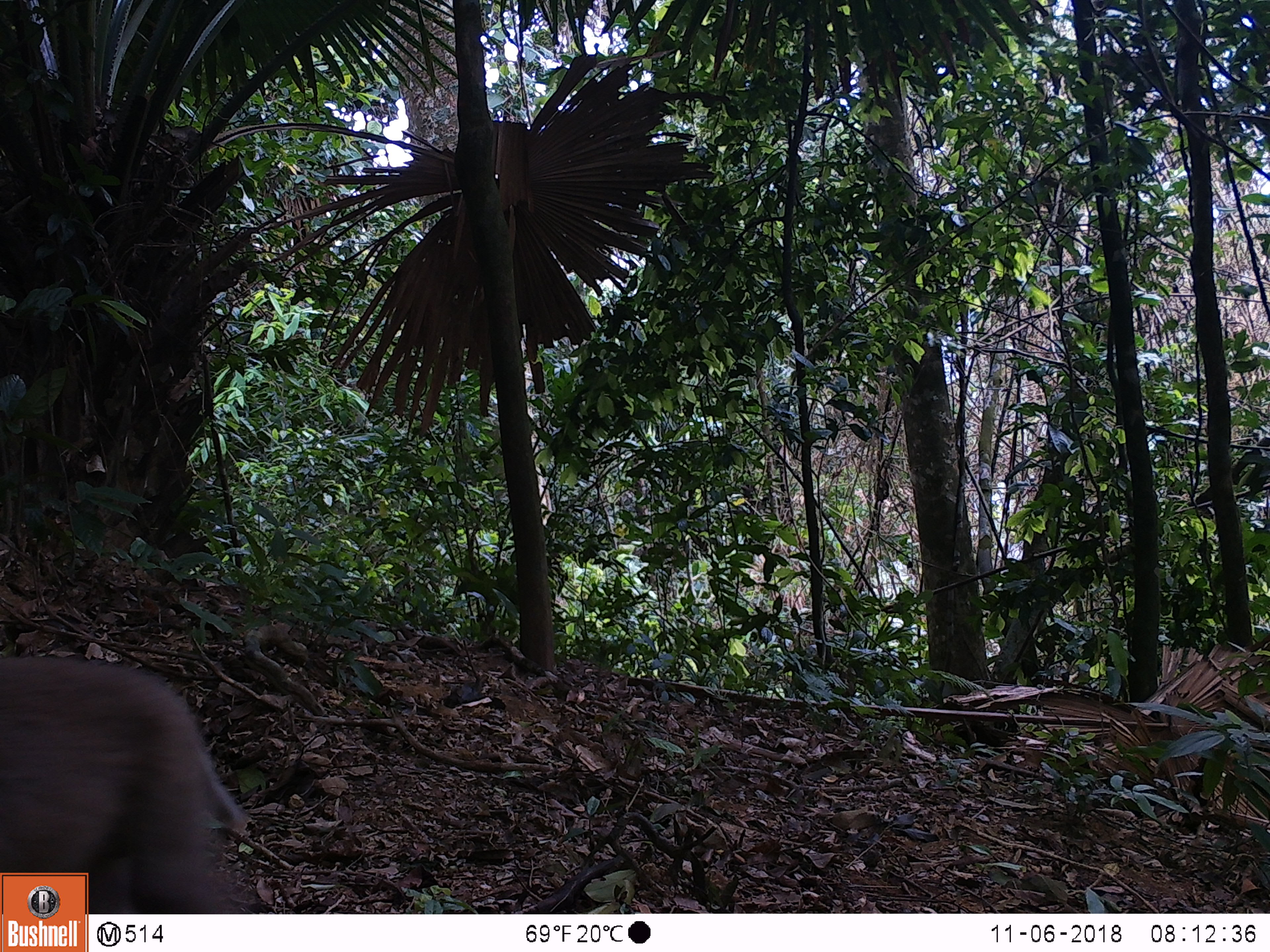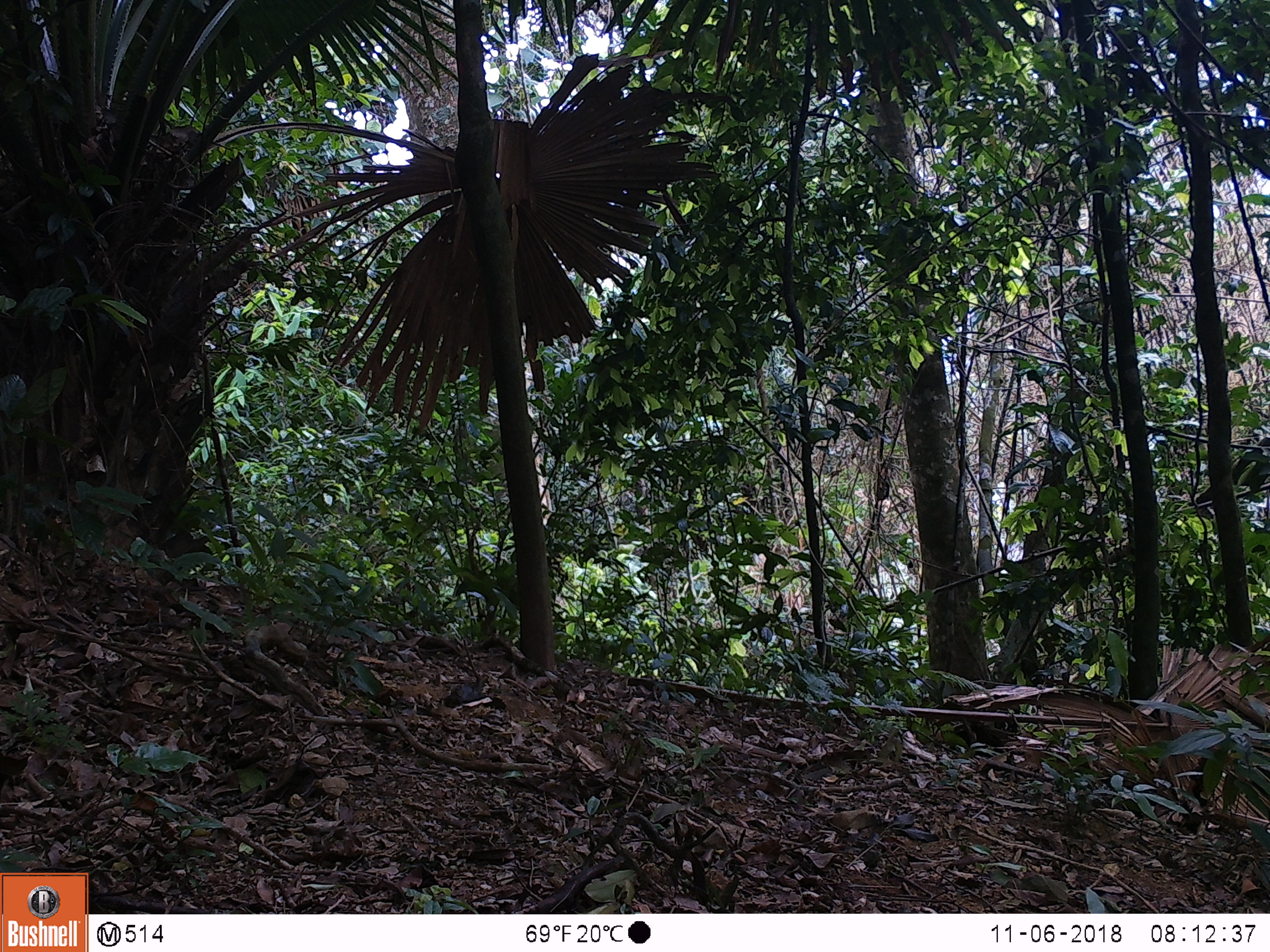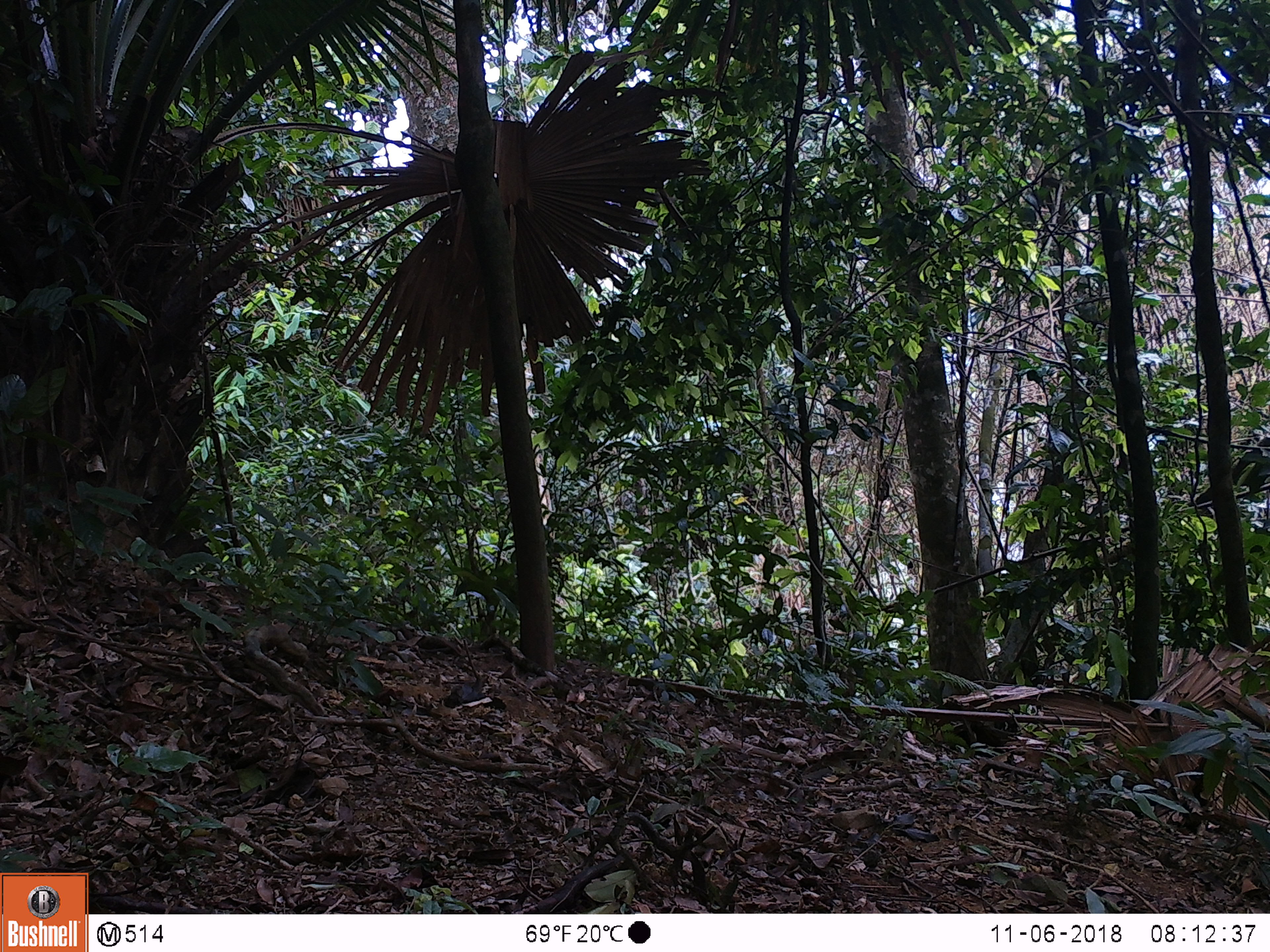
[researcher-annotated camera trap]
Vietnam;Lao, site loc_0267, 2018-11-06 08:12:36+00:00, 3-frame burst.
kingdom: Animalia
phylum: Chordata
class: Mammalia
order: Primates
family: Cercopithecidae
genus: Macaca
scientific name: Macaca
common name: macaques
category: assam or rhesus macaque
Assam or rhesus macaque (macaques) (Macaca). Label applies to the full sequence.